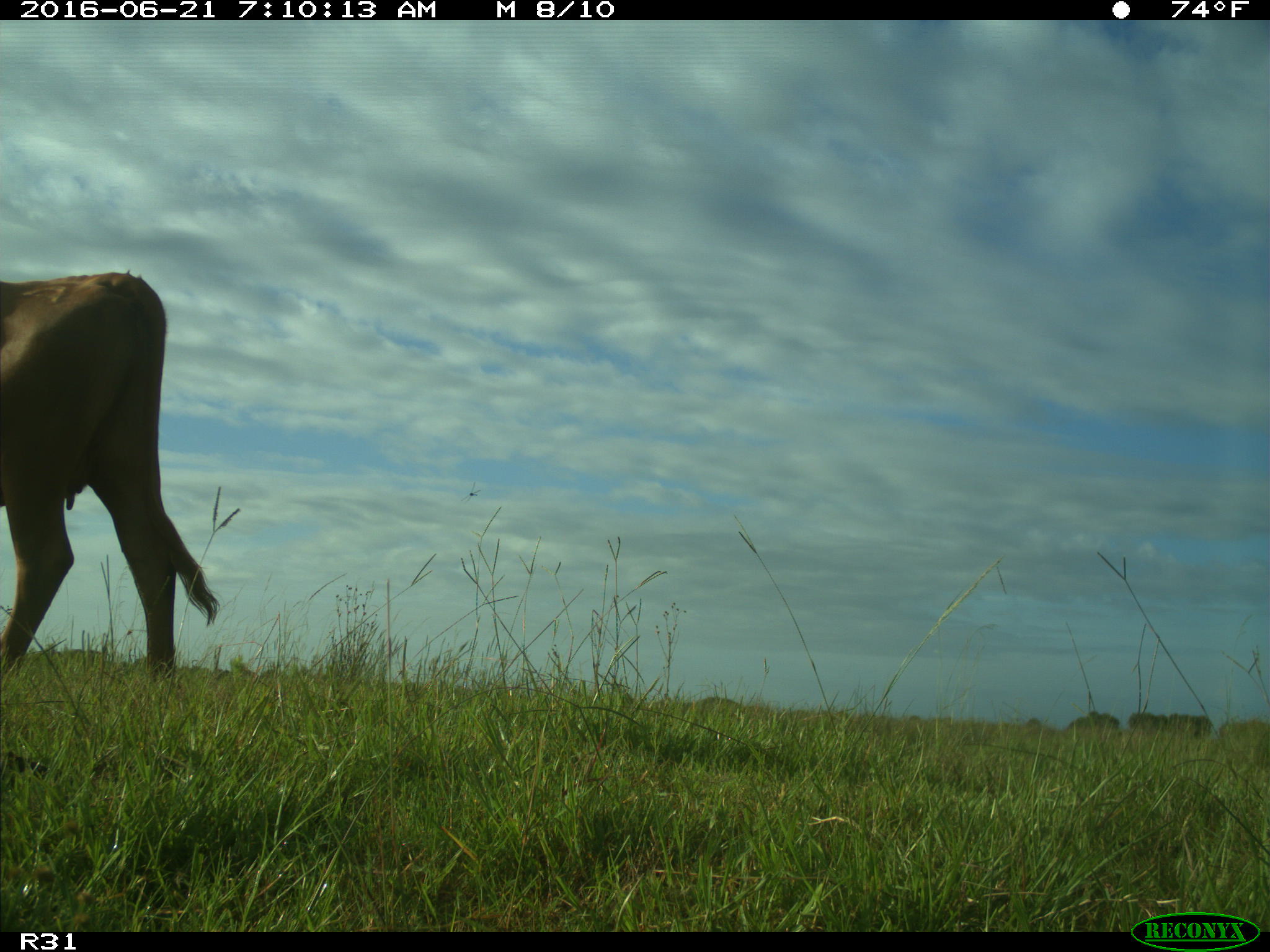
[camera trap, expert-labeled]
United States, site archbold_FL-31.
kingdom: Animalia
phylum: Chordata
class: Mammalia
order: Artiodactyla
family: Bovidae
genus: Bos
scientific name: Bos taurus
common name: domestic cow